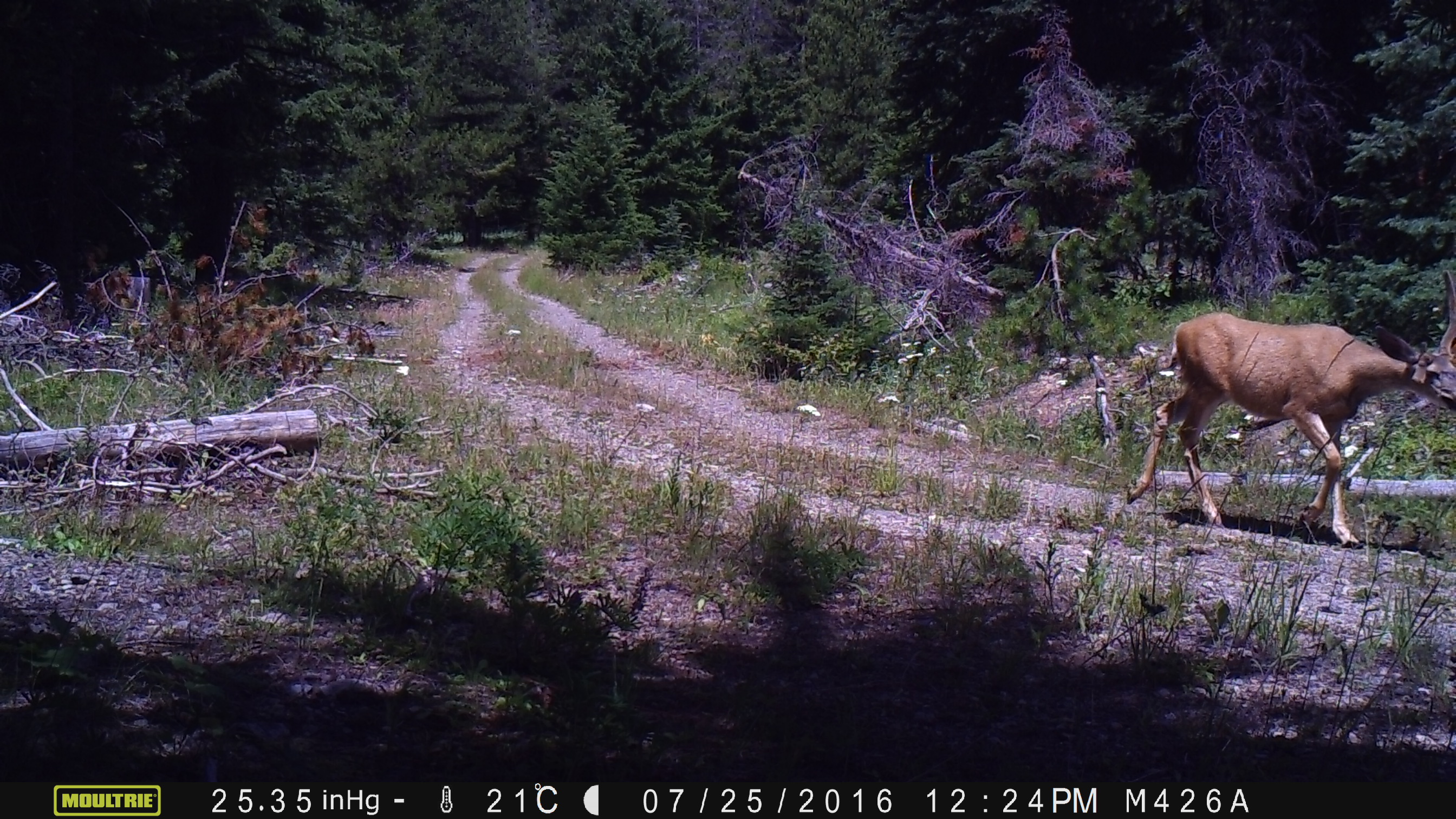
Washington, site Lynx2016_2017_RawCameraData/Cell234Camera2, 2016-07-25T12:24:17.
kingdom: Animalia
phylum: Chordata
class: Mammalia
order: Artiodactyla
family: Cervidae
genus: Odocoileus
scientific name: Odocoileus hemionus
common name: mule deer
Odocoileus hemionus (mule deer). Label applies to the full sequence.